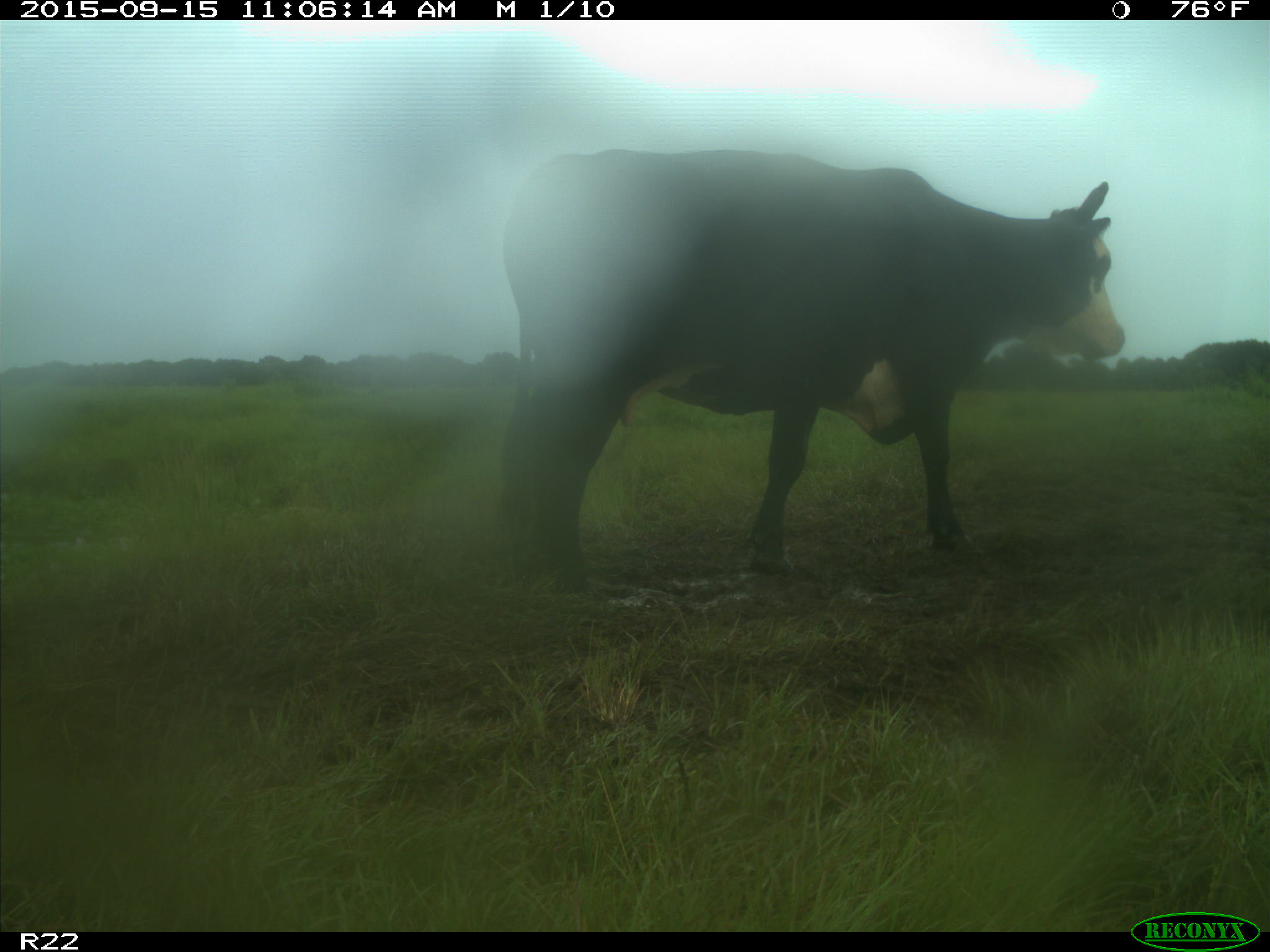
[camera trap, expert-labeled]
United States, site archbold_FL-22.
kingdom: Animalia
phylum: Chordata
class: Mammalia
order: Artiodactyla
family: Bovidae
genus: Bos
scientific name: Bos taurus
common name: domestic cow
Bos taurus (domestic cow).